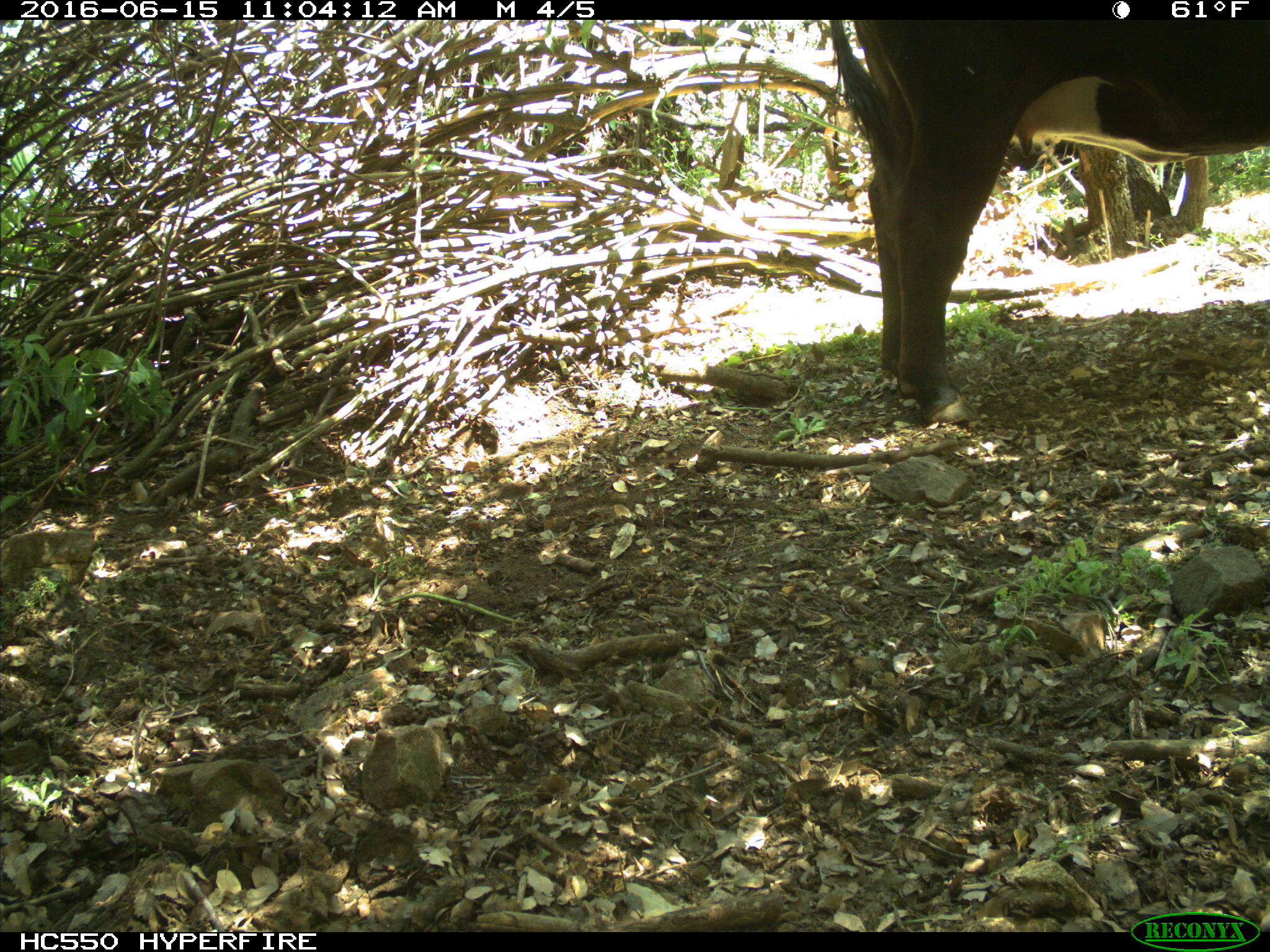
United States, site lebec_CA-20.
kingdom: Animalia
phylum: Chordata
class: Mammalia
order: Artiodactyla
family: Bovidae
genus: Bos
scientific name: Bos taurus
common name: domestic cow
Bos taurus (domestic cow).